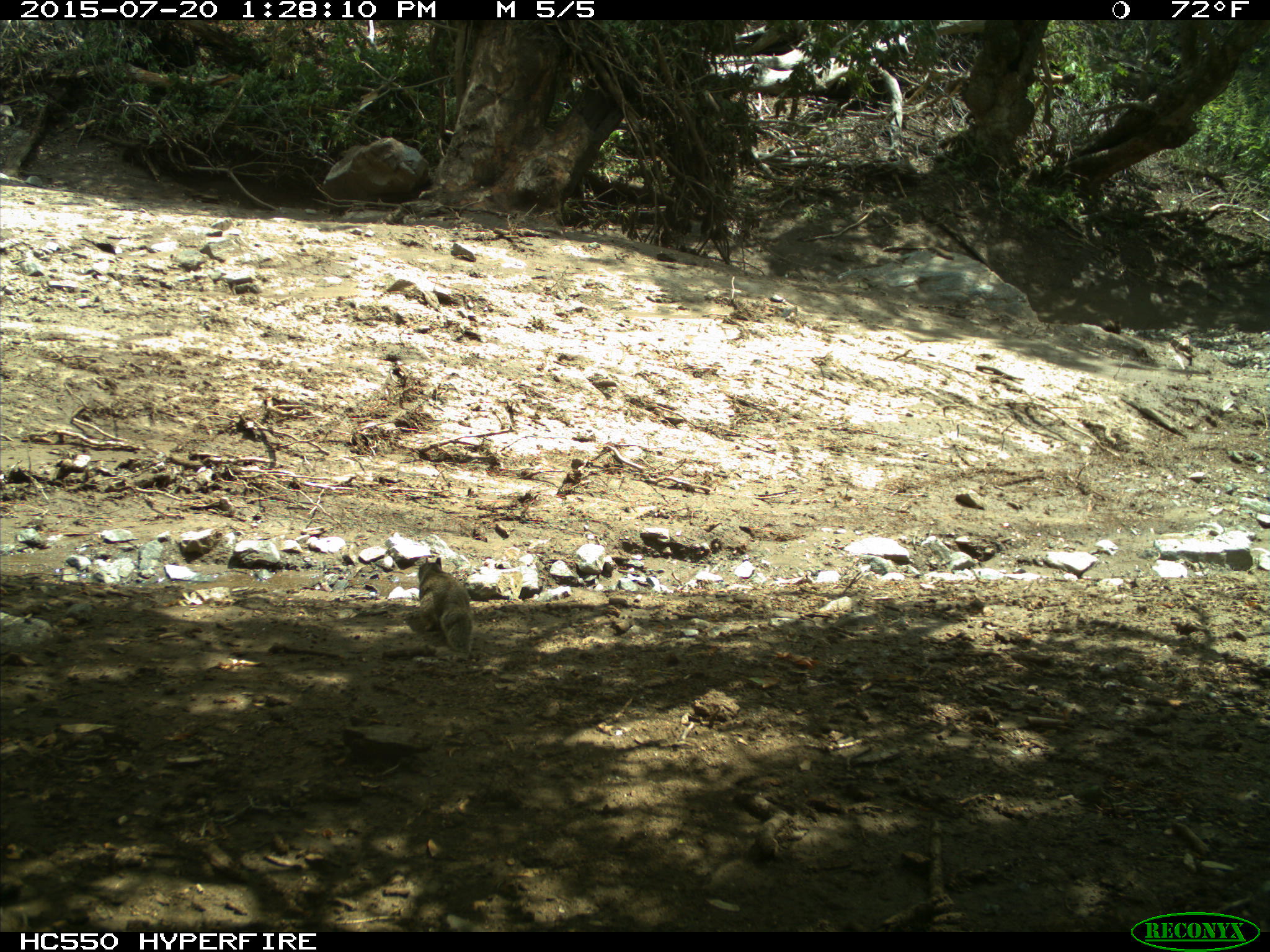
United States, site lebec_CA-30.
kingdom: Animalia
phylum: Chordata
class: Mammalia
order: Rodentia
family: Sciuridae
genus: Otospermophilus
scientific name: Otospermophilus beecheyi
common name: california ground squirrel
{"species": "Otospermophilus beecheyi (california ground squirrel)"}